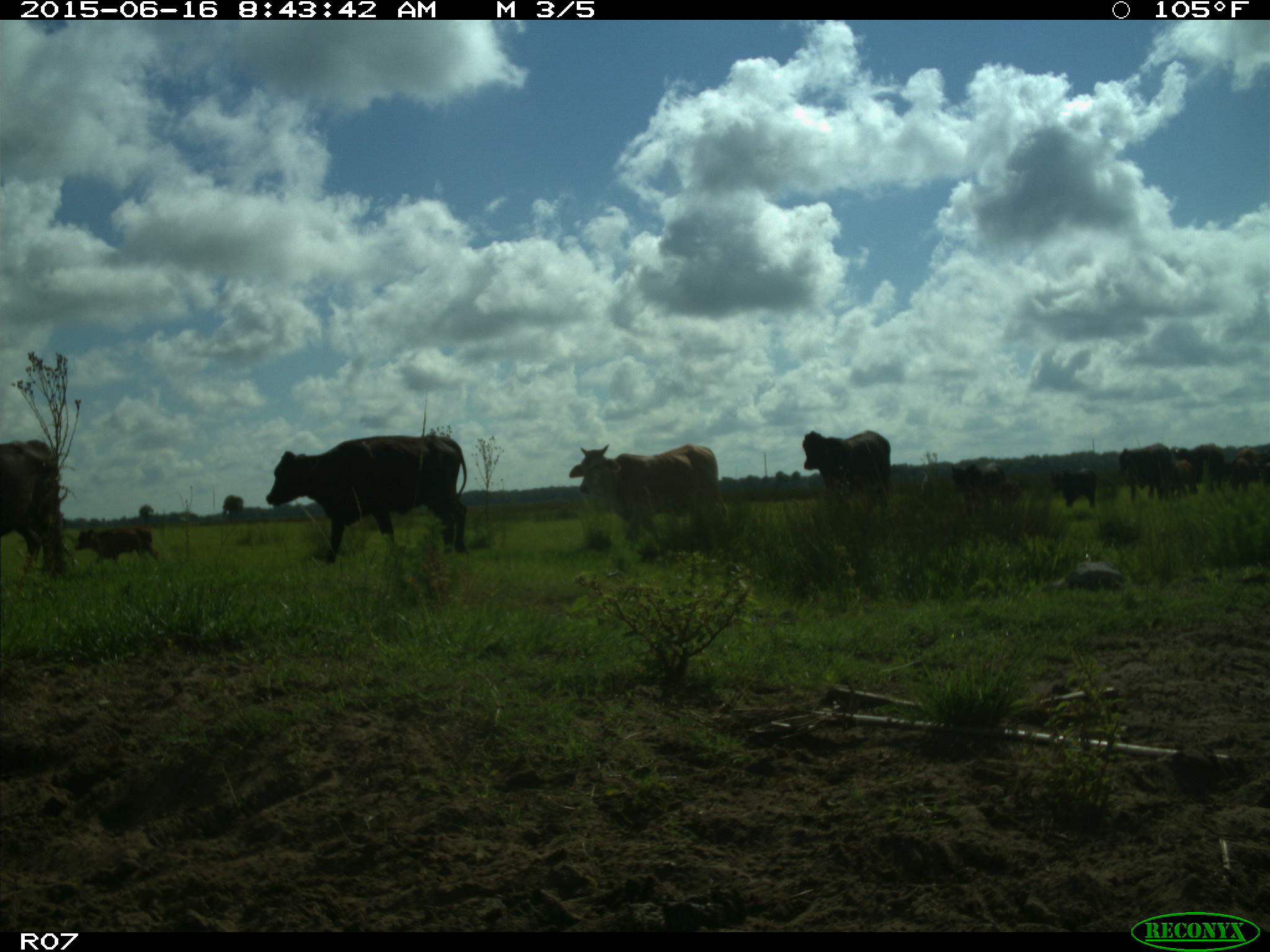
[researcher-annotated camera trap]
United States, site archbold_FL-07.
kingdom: Animalia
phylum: Chordata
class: Mammalia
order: Artiodactyla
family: Bovidae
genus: Bos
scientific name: Bos taurus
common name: domestic cow